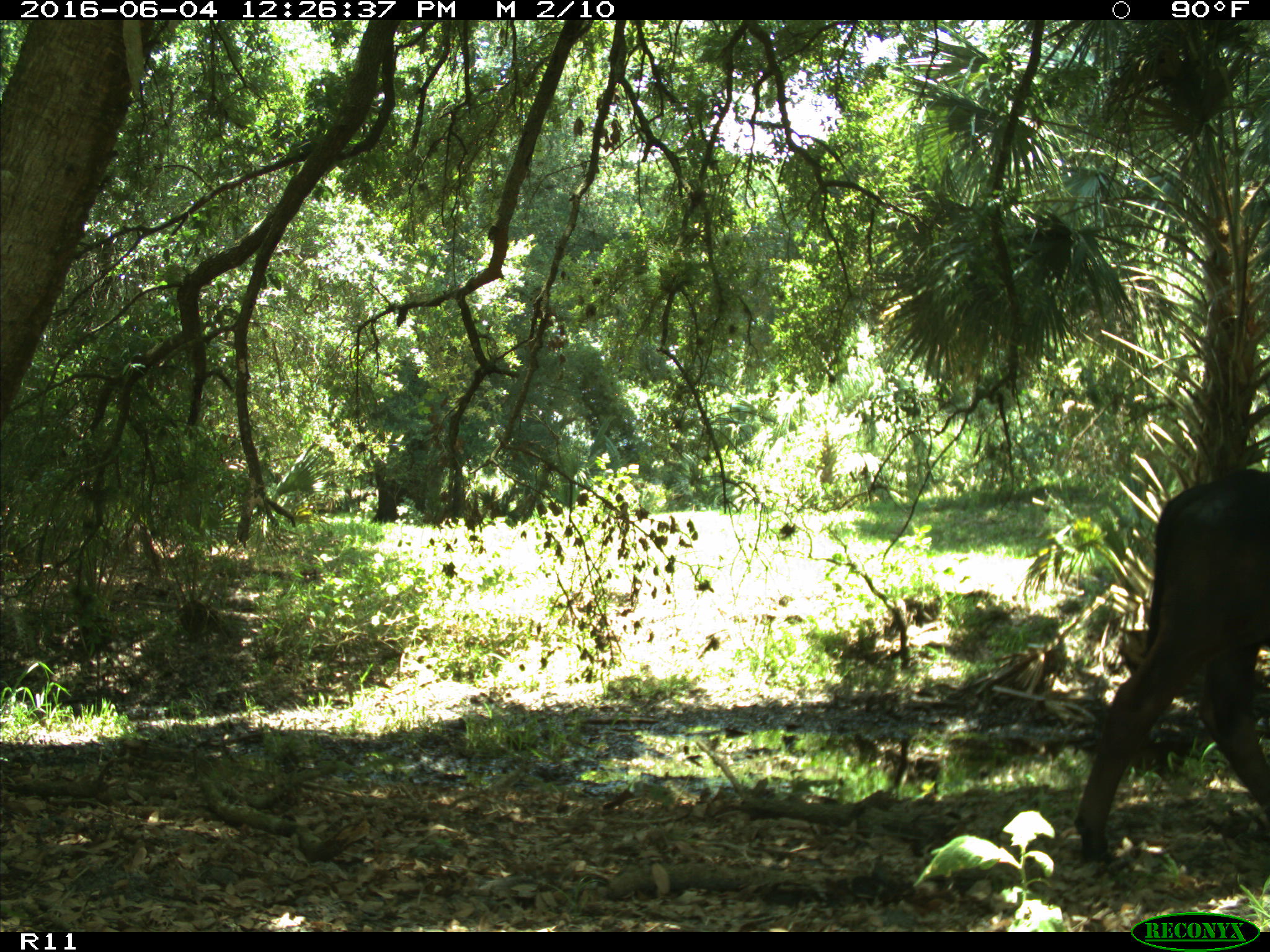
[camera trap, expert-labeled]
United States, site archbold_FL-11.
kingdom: Animalia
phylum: Chordata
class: Mammalia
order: Artiodactyla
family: Bovidae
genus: Bos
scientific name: Bos taurus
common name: domestic cow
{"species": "Bos taurus (domestic cow)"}